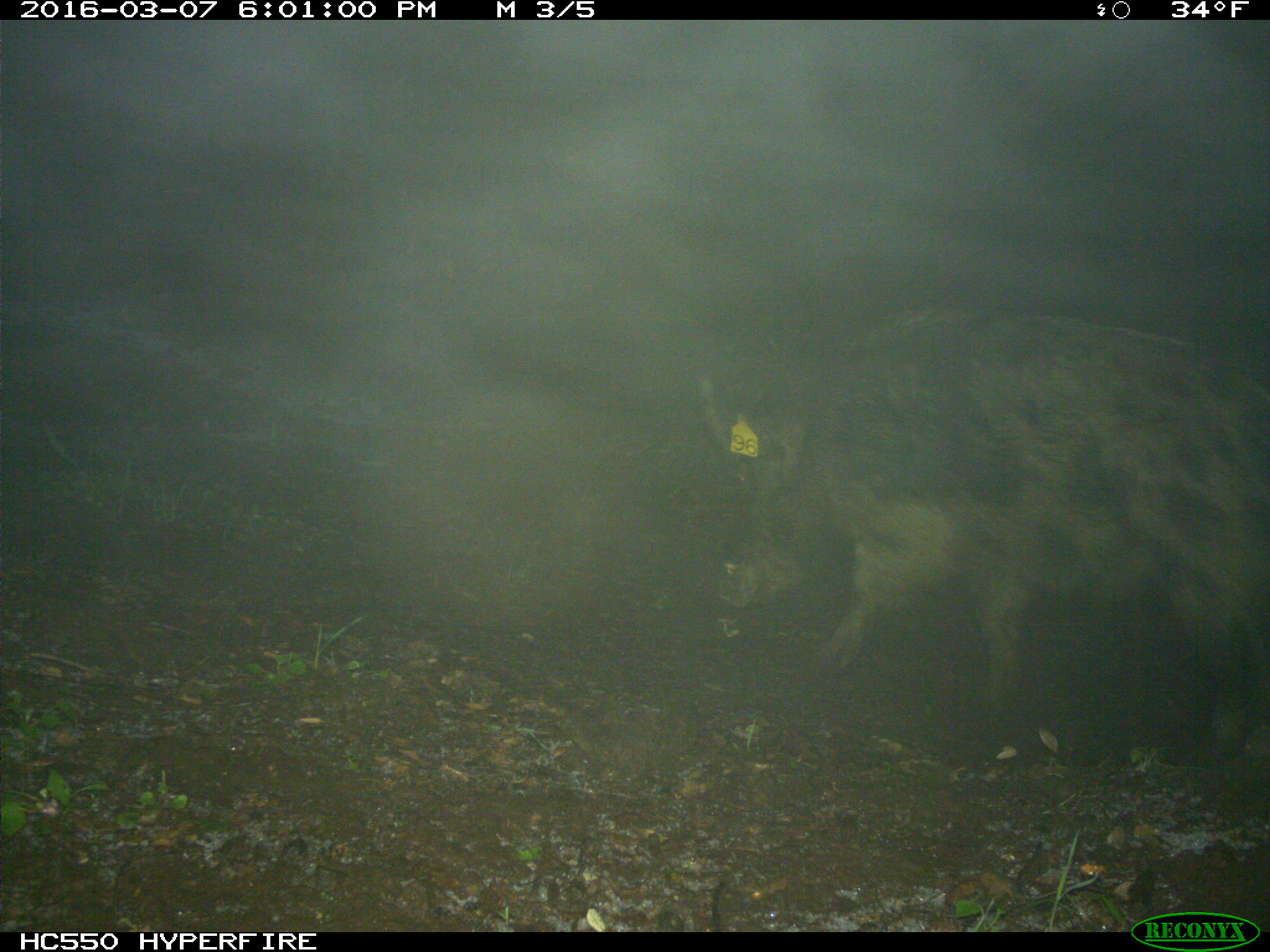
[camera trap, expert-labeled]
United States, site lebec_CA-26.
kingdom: Animalia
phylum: Chordata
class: Mammalia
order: Artiodactyla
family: Suidae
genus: Sus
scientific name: Sus scrofa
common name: wild boar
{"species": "Sus scrofa (wild boar)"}